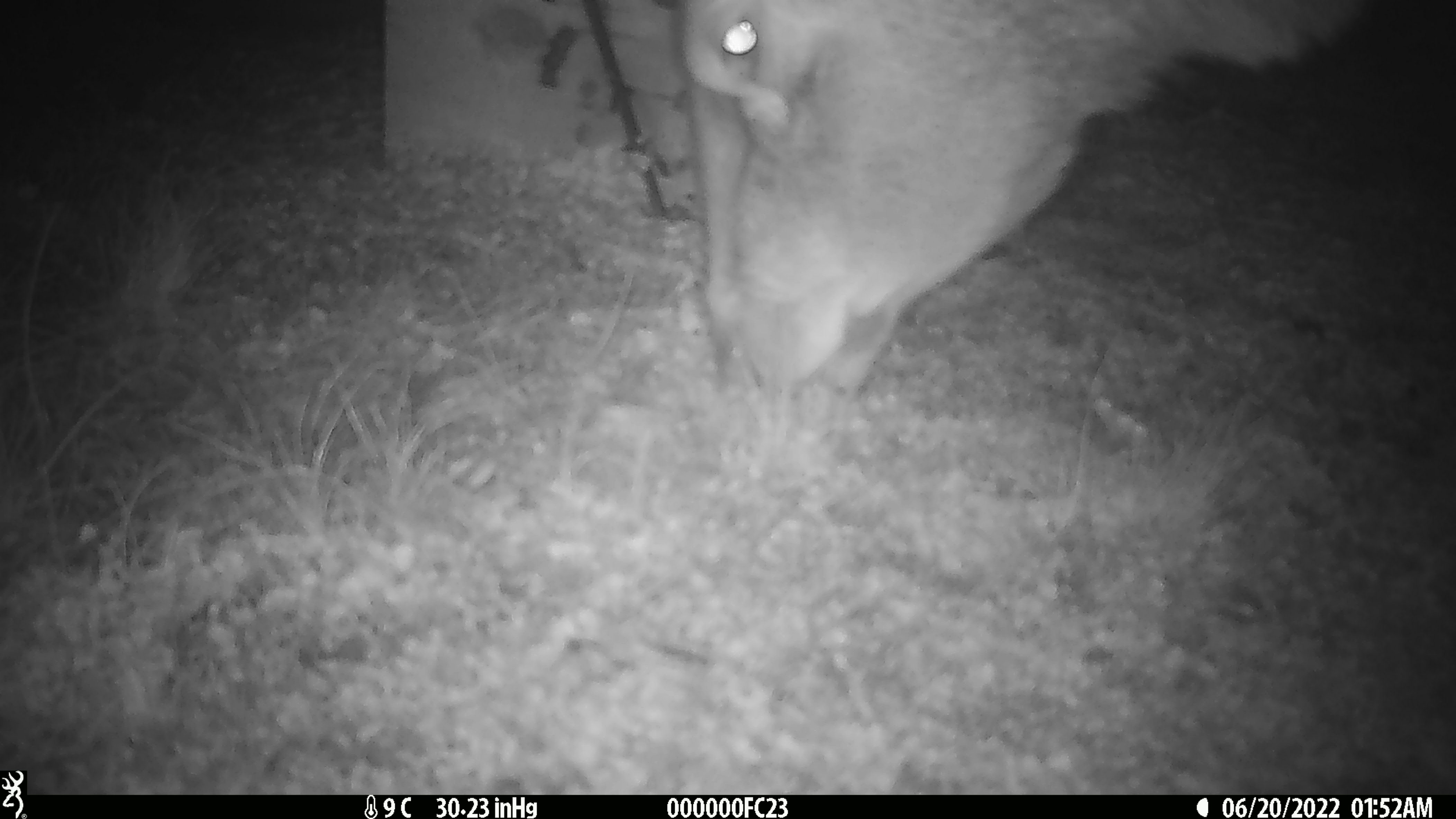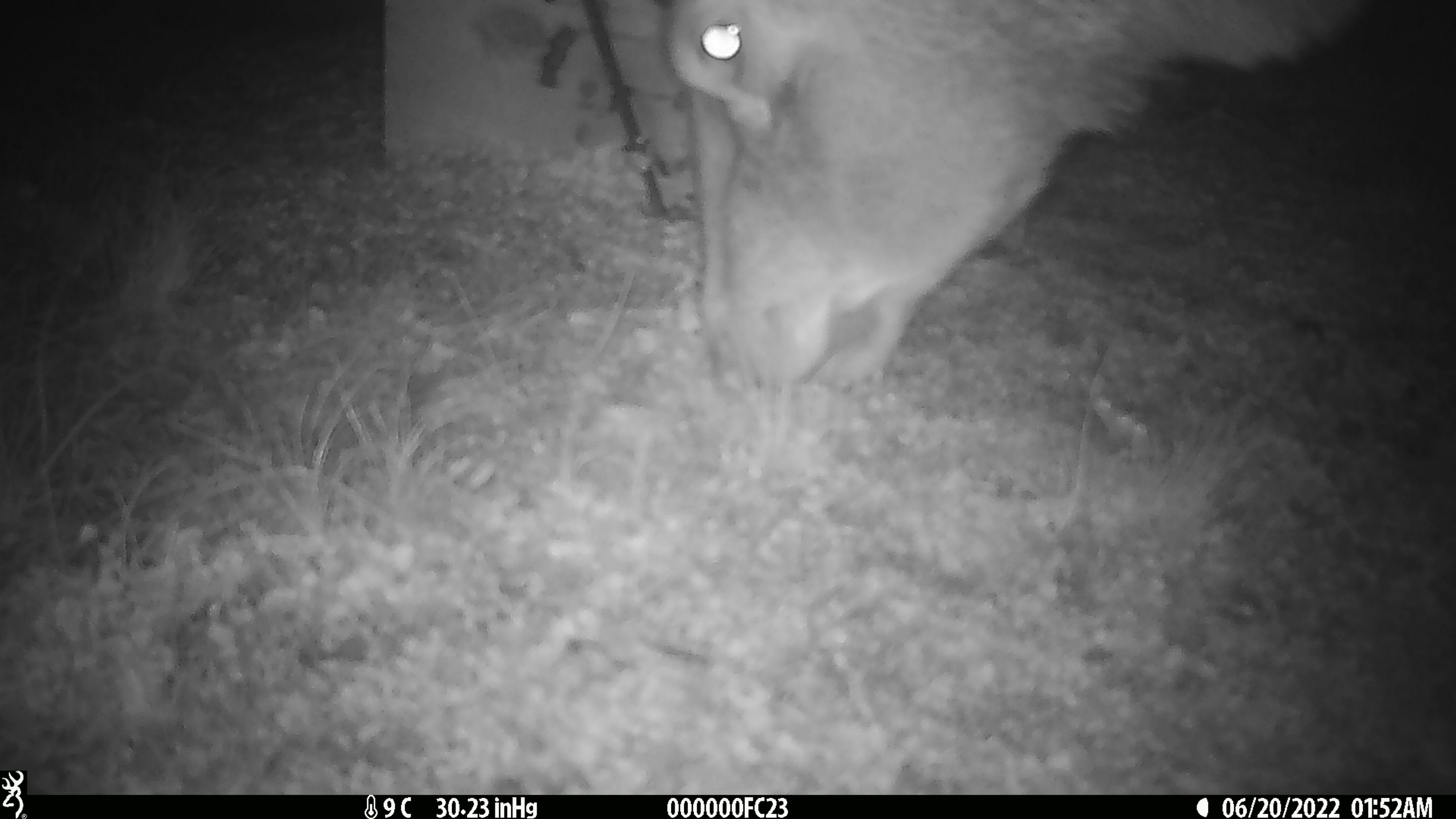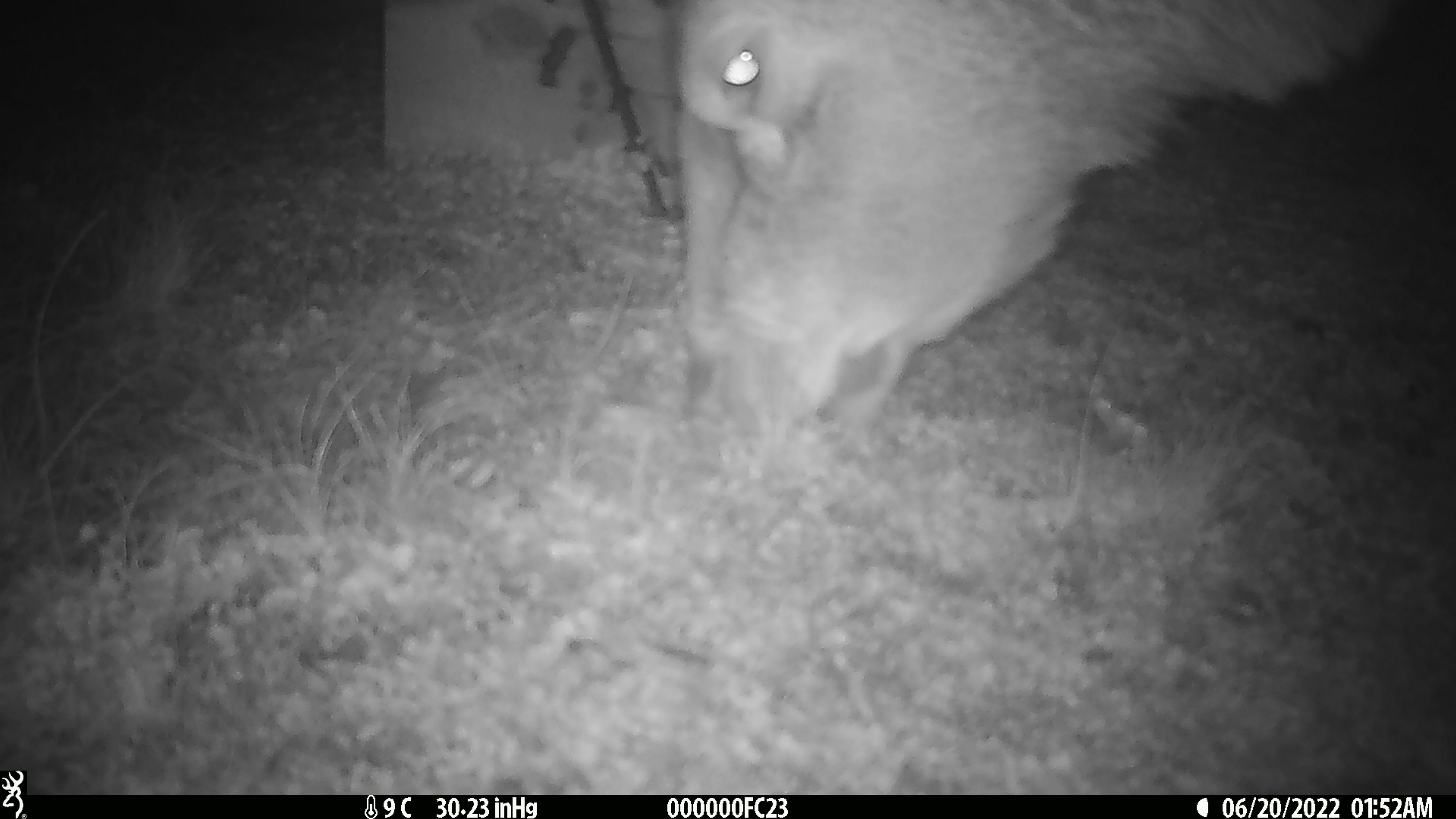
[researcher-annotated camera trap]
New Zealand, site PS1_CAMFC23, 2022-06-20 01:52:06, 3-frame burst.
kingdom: Animalia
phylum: Chordata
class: Mammalia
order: Artiodactyla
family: Cervidae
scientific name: Cervidae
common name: deer